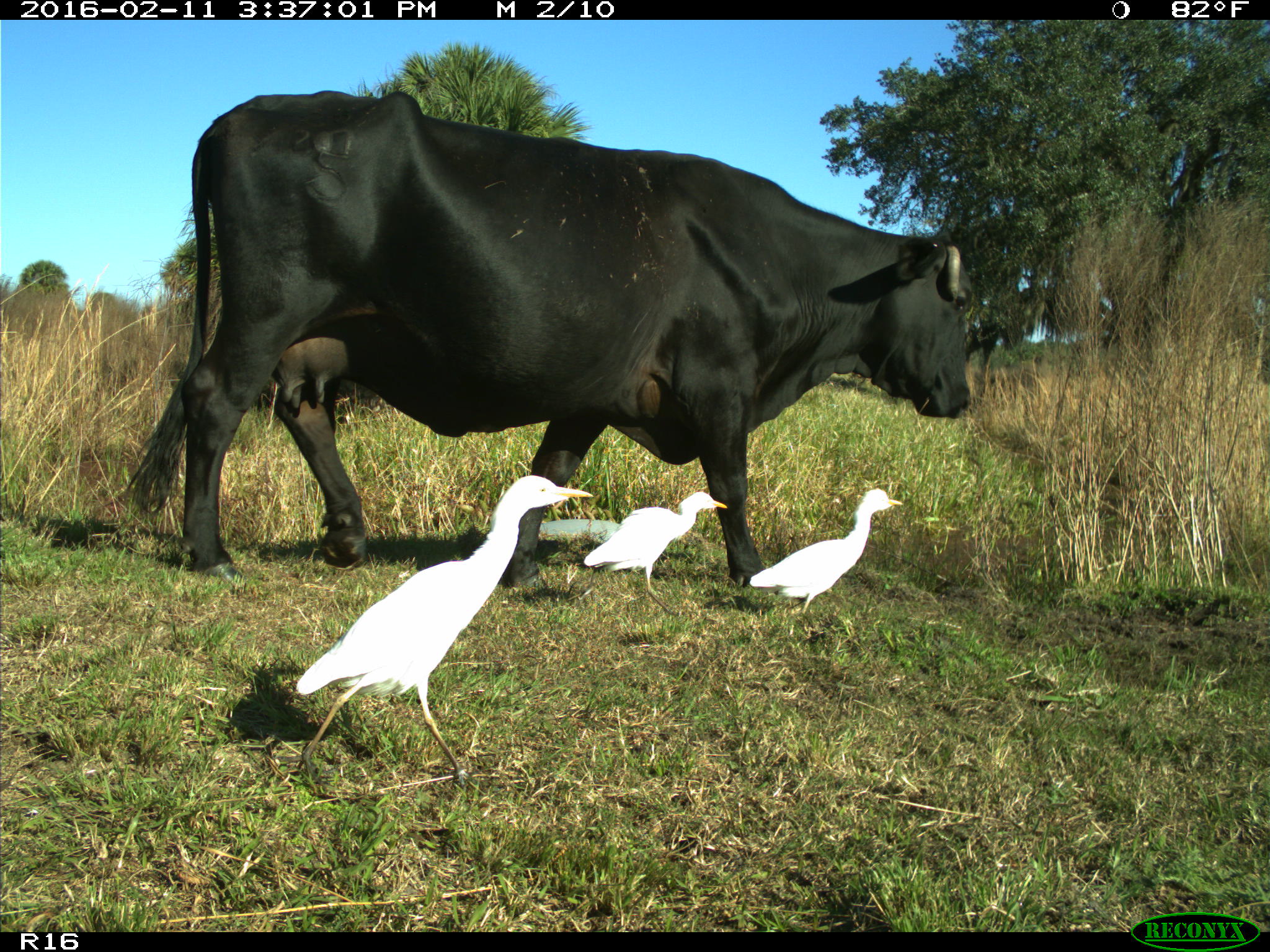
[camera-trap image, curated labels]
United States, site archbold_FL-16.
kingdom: Animalia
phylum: Chordata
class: Mammalia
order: Artiodactyla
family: Bovidae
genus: Bos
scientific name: Bos taurus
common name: domestic cow